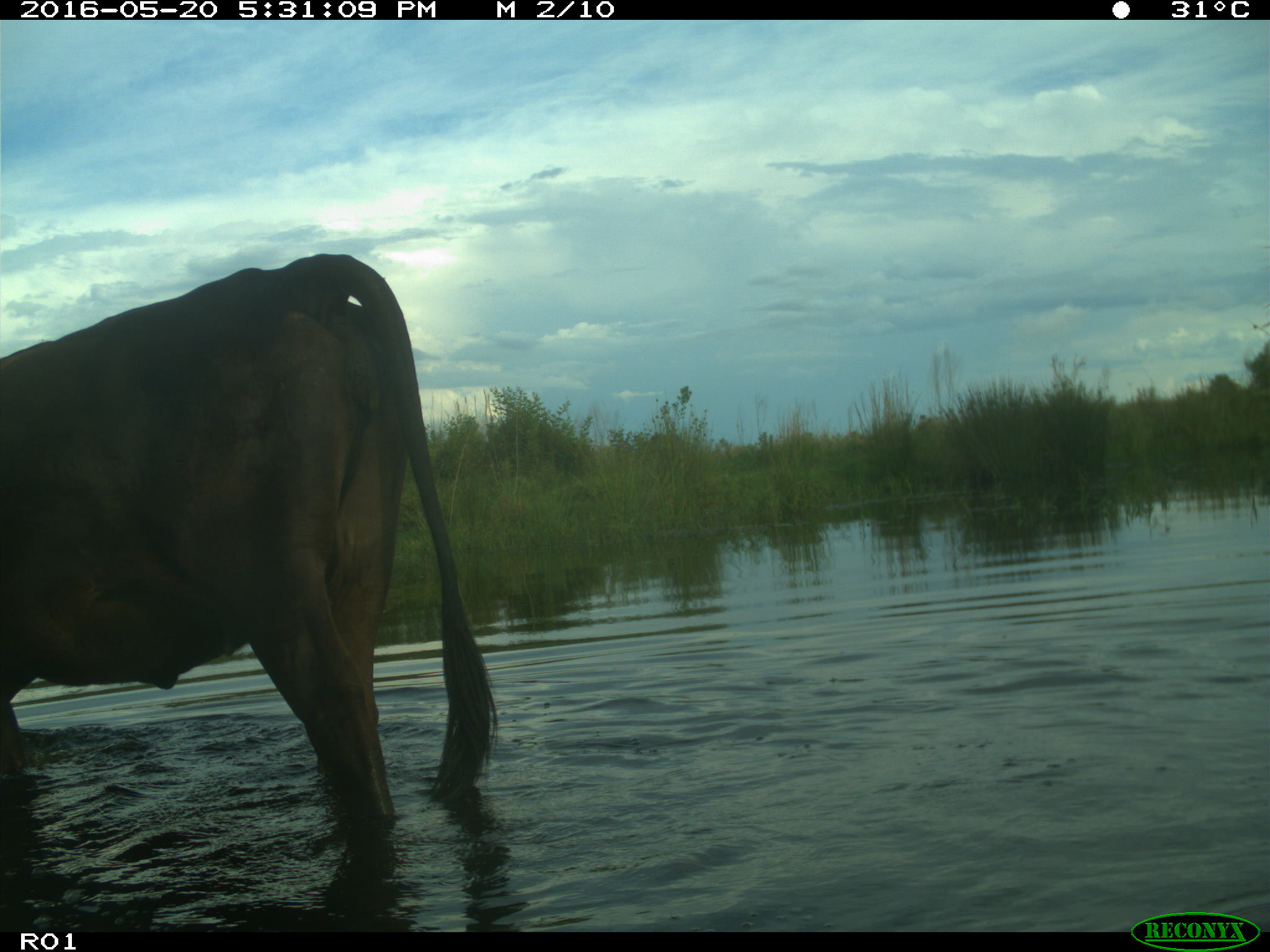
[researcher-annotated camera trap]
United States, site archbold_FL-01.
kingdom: Animalia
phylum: Chordata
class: Mammalia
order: Artiodactyla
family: Bovidae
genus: Bos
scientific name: Bos taurus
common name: domestic cow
Bos taurus (domestic cow).